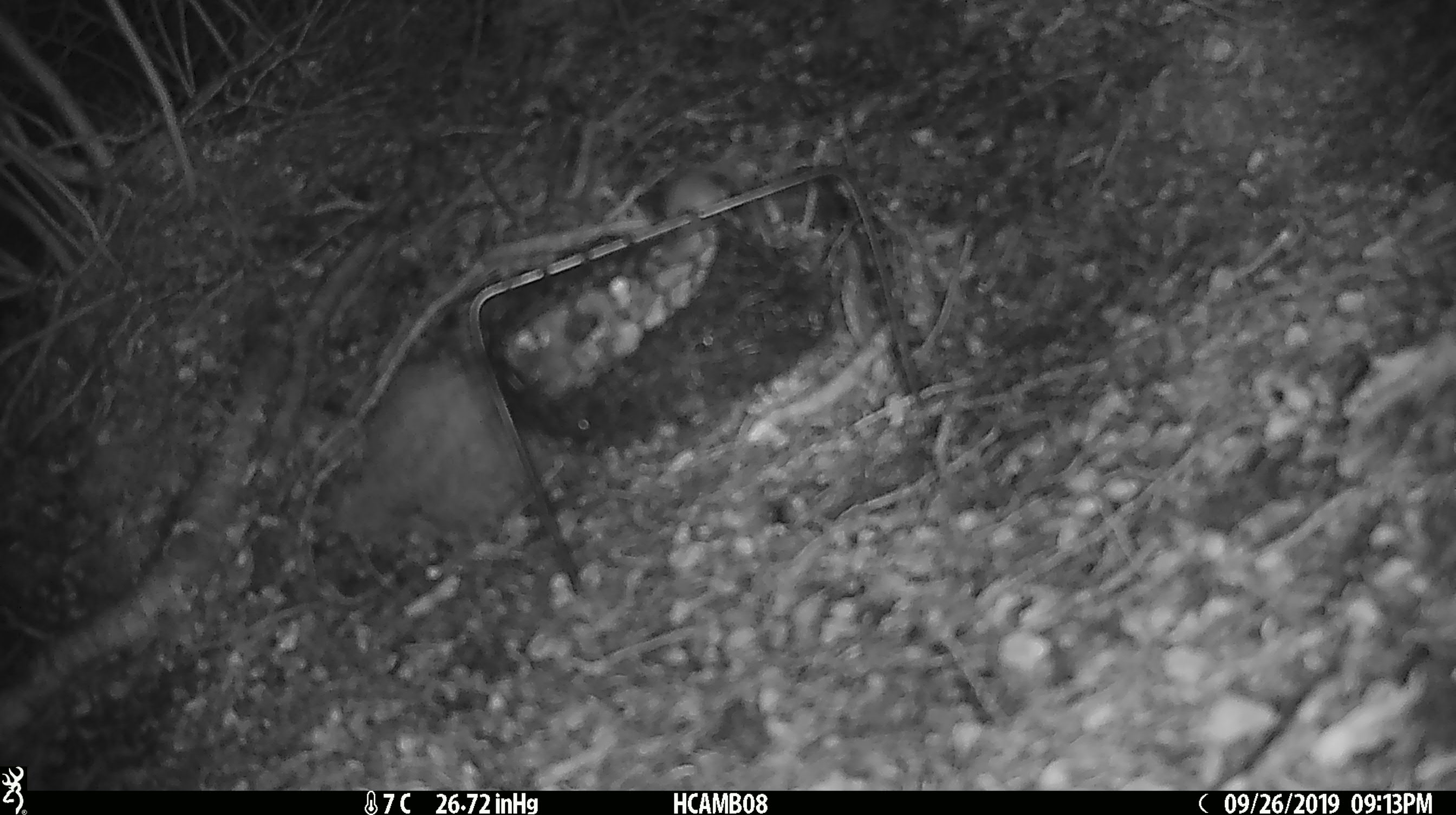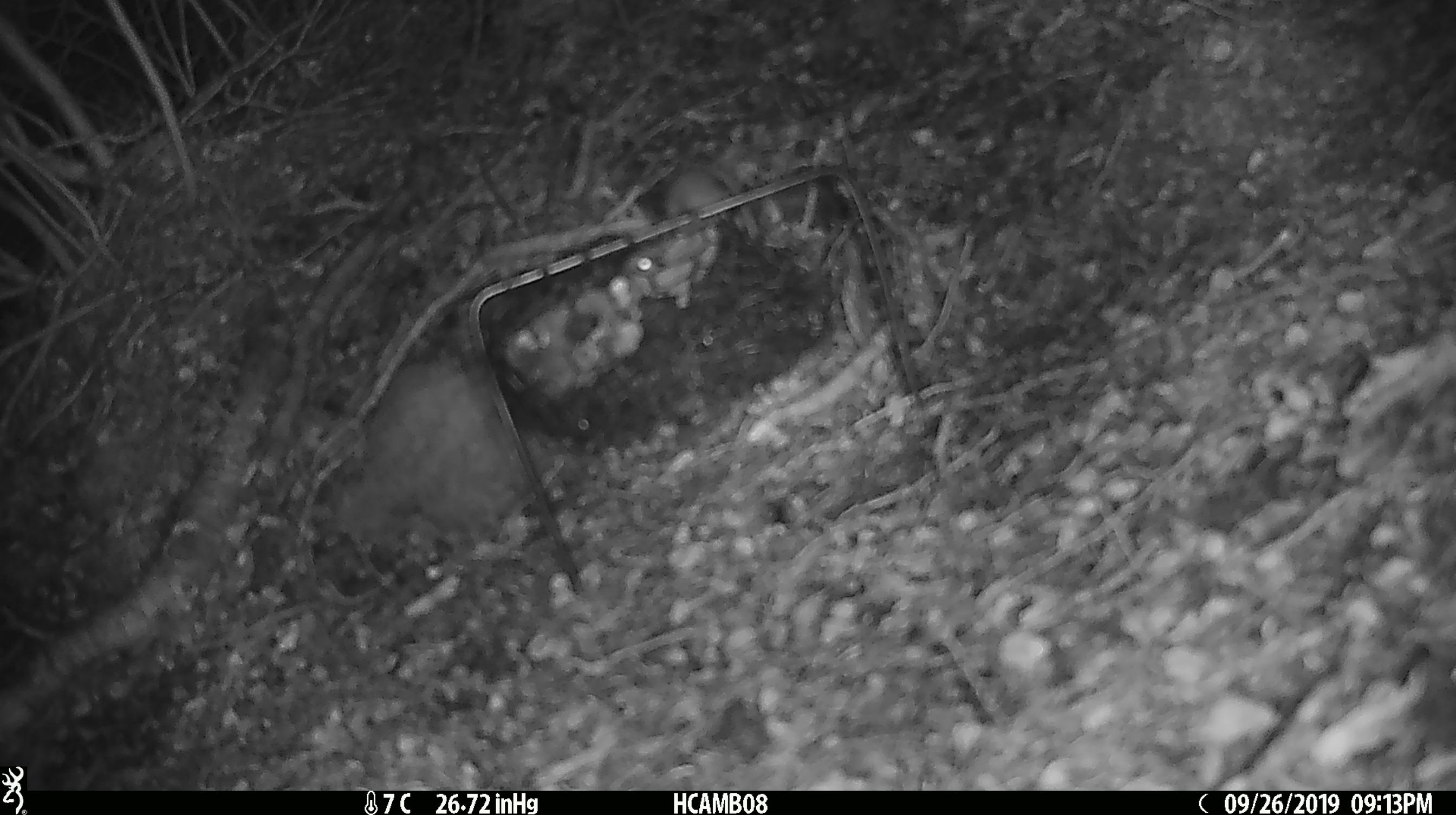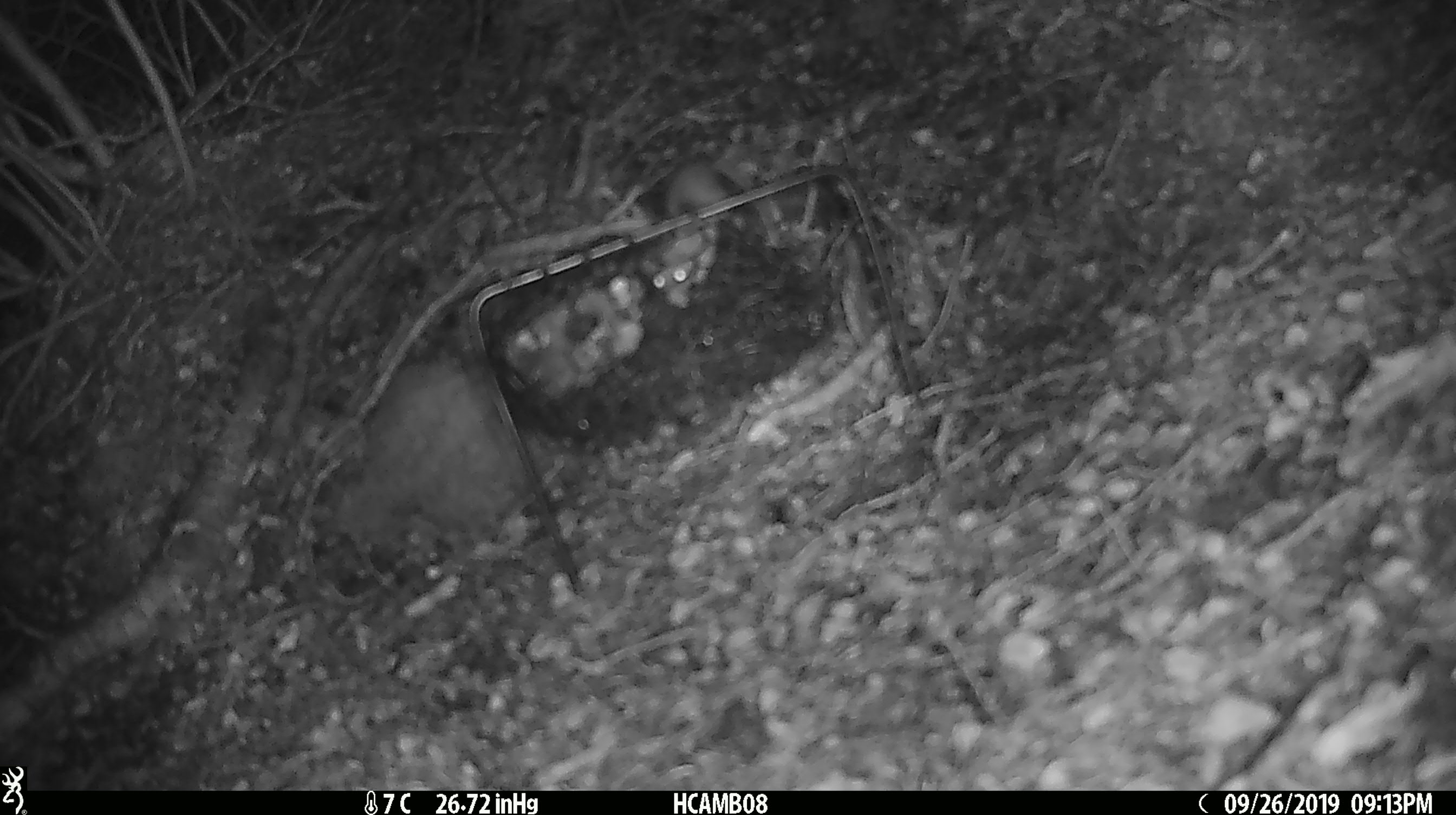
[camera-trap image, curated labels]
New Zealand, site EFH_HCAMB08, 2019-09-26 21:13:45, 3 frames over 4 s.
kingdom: Animalia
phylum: Chordata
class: Mammalia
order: Rodentia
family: Muridae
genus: Mus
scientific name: Mus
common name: mouse